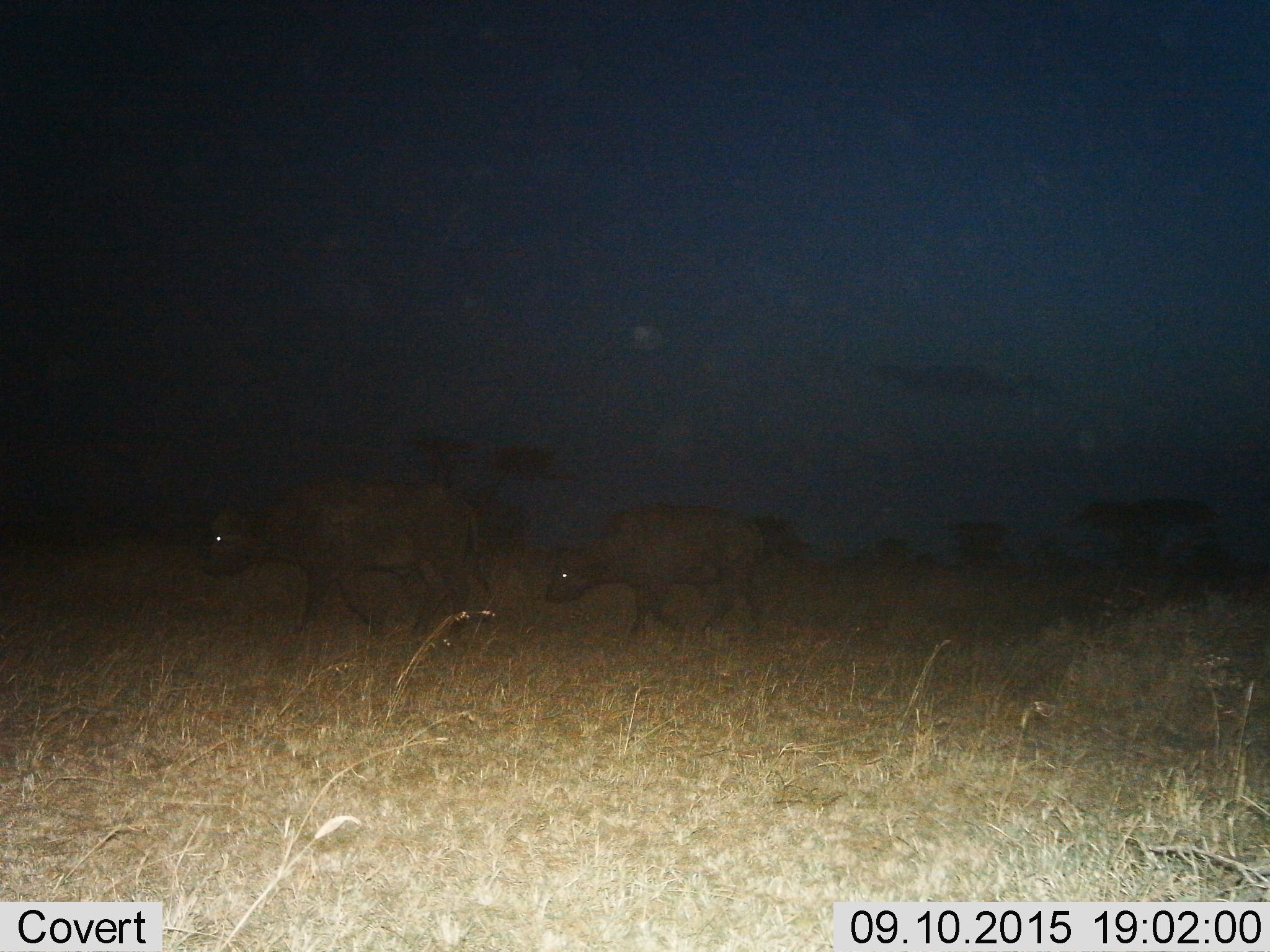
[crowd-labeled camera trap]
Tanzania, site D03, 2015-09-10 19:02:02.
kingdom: Animalia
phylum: Chordata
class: Mammalia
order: Artiodactyla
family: Bovidae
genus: Syncerus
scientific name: Syncerus caffer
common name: cape buffalo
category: buffalo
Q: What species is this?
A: Buffalo (cape buffalo) (Syncerus caffer).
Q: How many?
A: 2.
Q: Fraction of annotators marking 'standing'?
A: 7%.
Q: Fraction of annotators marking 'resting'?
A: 0%.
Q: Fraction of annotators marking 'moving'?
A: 100%.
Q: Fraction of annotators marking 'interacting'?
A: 0%.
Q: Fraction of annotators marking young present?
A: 21%.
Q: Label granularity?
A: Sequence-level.